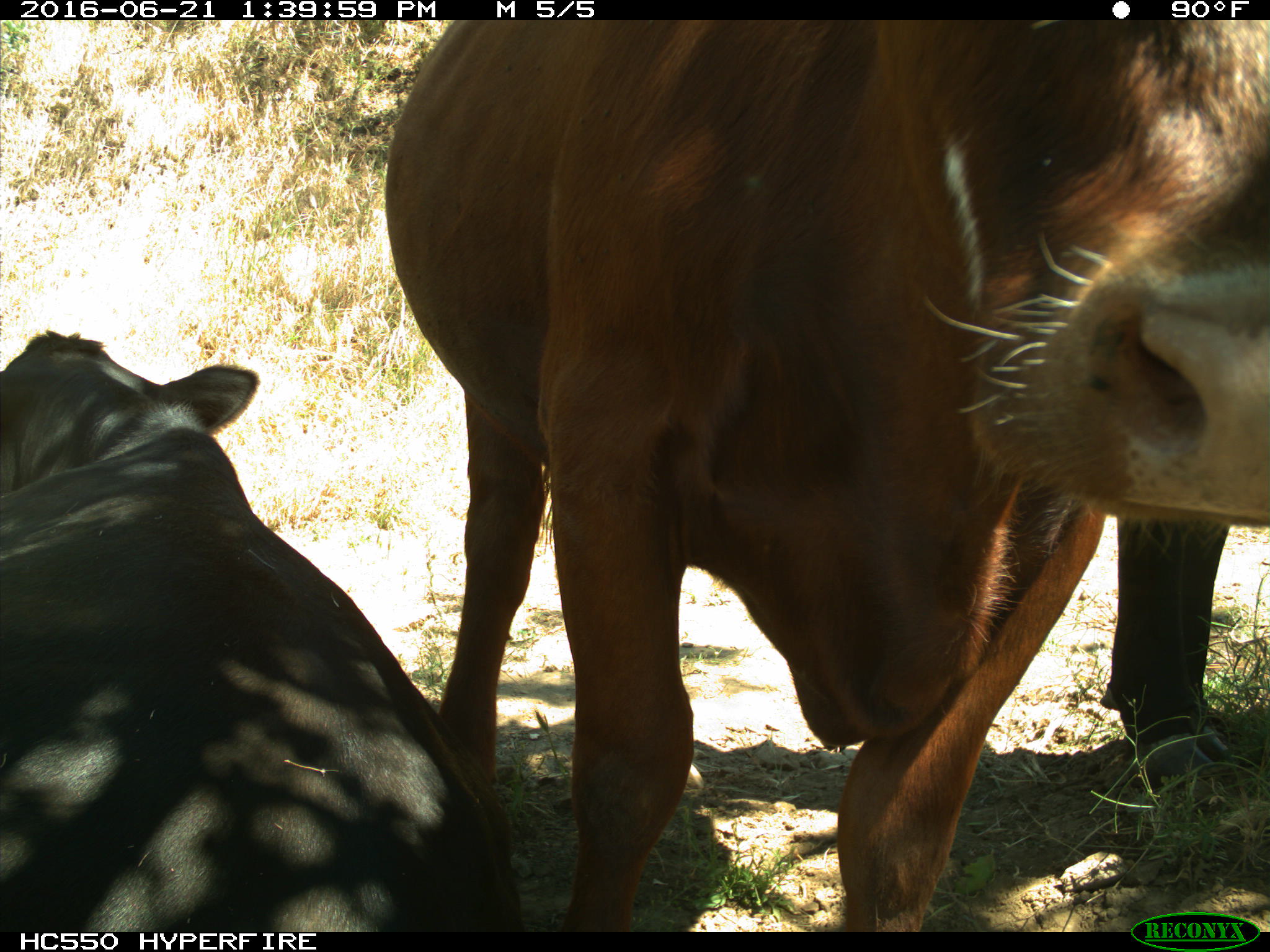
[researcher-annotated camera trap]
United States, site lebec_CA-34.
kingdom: Animalia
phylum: Chordata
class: Mammalia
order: Artiodactyla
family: Bovidae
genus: Bos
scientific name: Bos taurus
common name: domestic cow